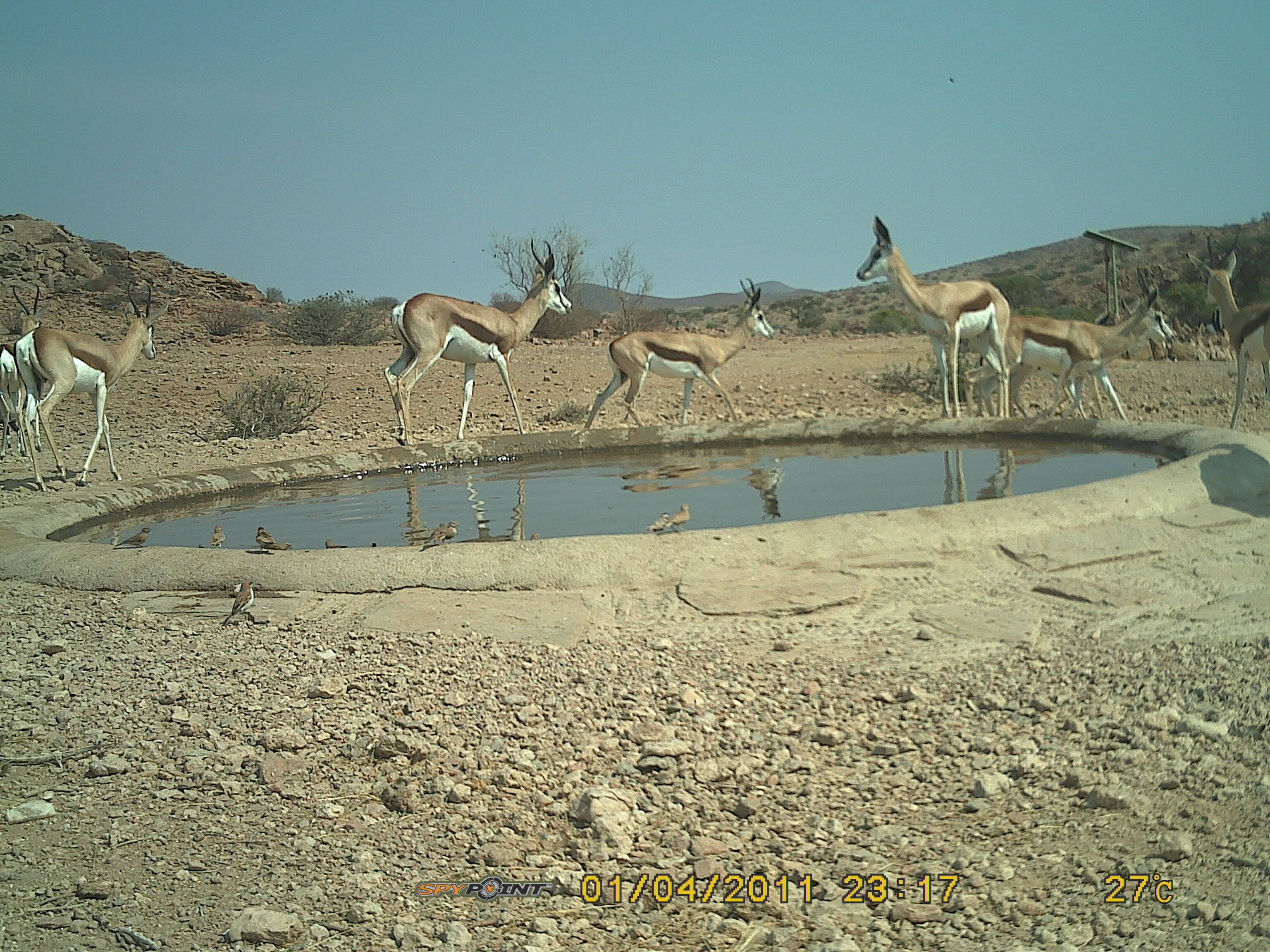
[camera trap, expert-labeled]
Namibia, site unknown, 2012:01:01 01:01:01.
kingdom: Animalia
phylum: Chordata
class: Mammalia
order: Artiodactyla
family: Bovidae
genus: Antidorcas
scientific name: Antidorcas marsupialis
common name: springbok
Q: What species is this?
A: Antidorcas marsupialis (springbok).